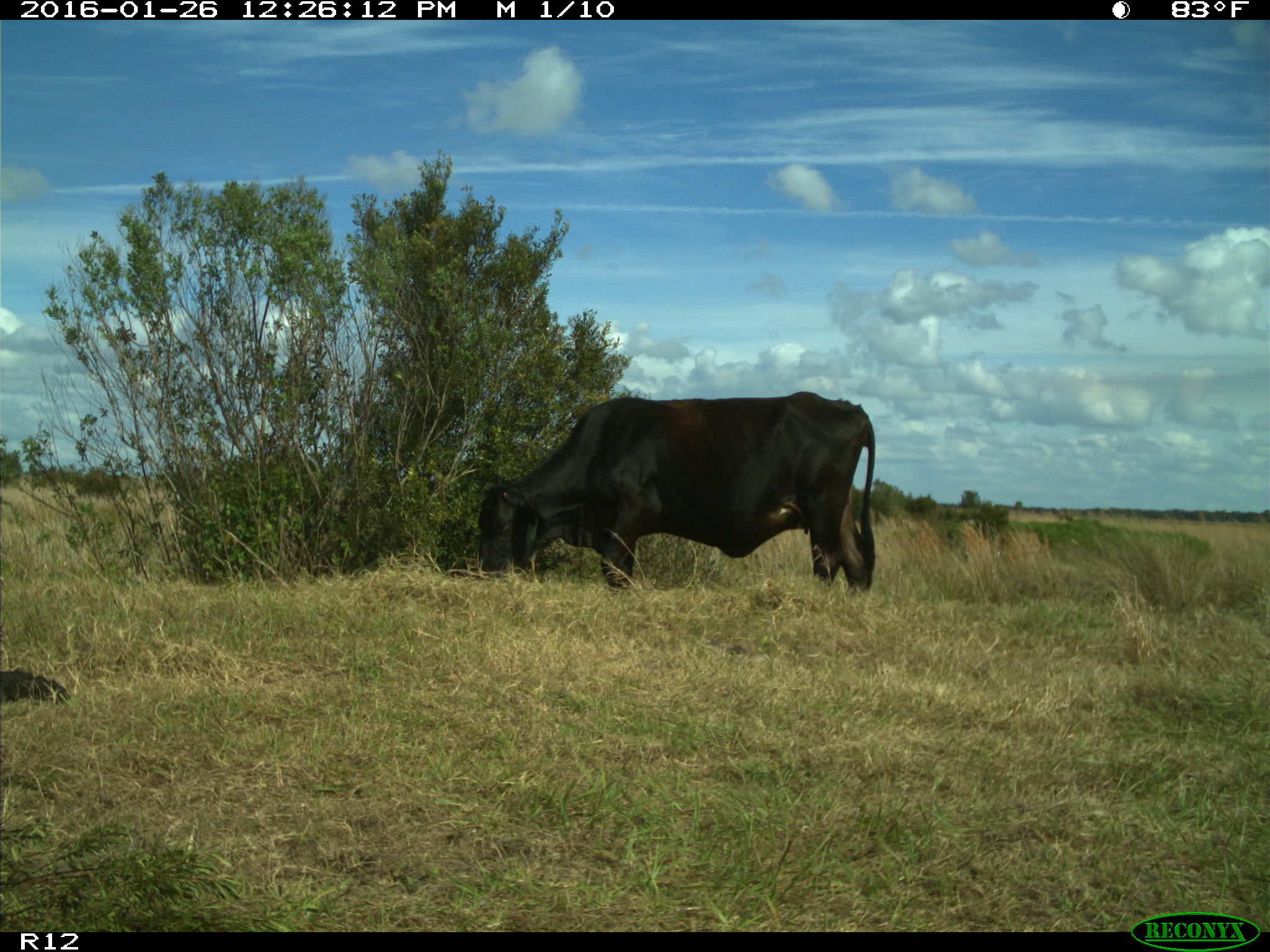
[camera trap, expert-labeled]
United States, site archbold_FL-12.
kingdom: Animalia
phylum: Chordata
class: Mammalia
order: Artiodactyla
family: Bovidae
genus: Bos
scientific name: Bos taurus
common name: domestic cow